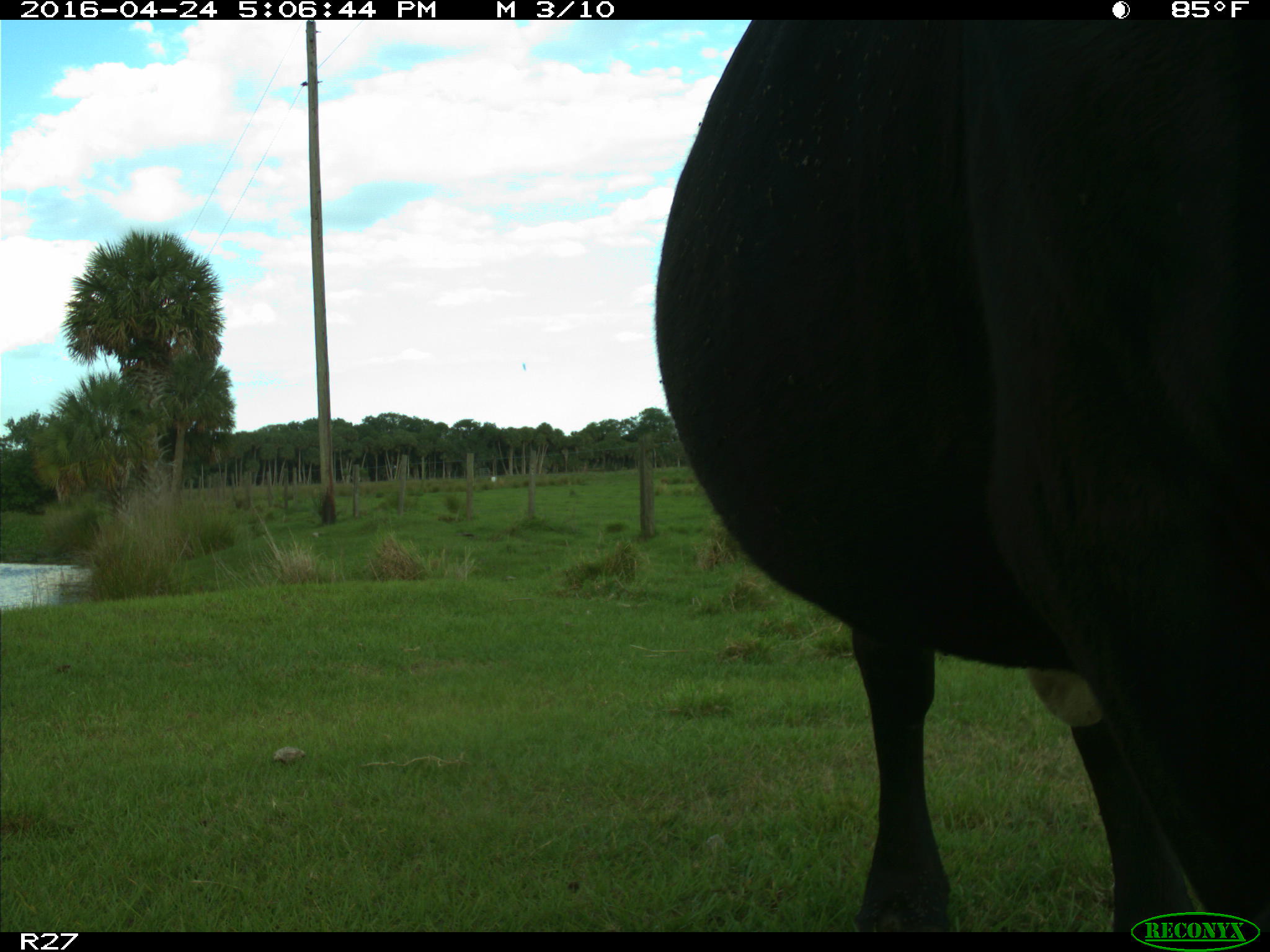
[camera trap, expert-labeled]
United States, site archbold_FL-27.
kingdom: Animalia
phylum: Chordata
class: Mammalia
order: Artiodactyla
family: Bovidae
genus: Bos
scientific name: Bos taurus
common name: domestic cow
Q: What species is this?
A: Bos taurus (domestic cow).